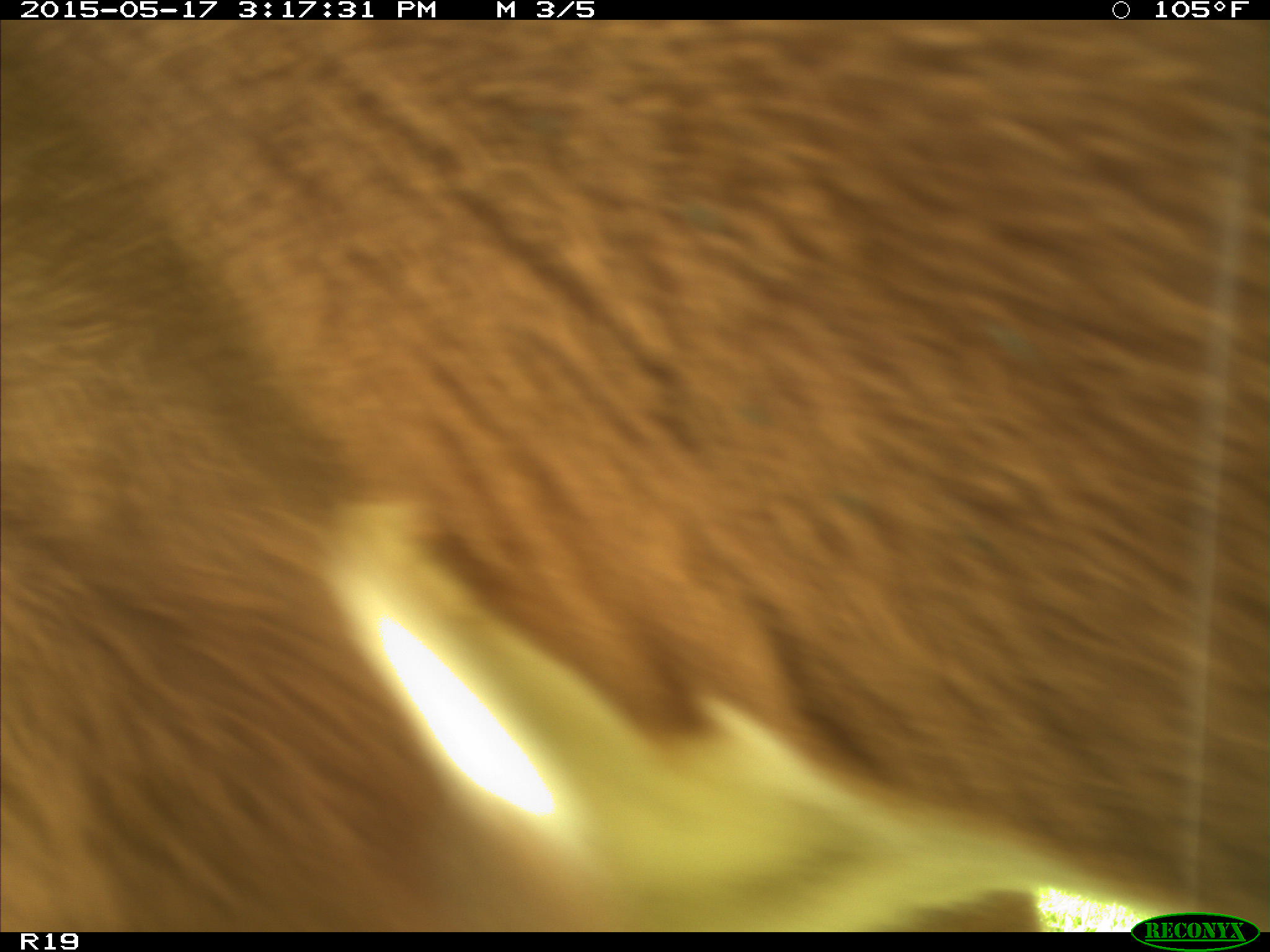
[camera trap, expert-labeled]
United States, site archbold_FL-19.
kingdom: Animalia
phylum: Chordata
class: Mammalia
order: Artiodactyla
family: Bovidae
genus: Bos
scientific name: Bos taurus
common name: domestic cow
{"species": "Bos taurus (domestic cow)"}